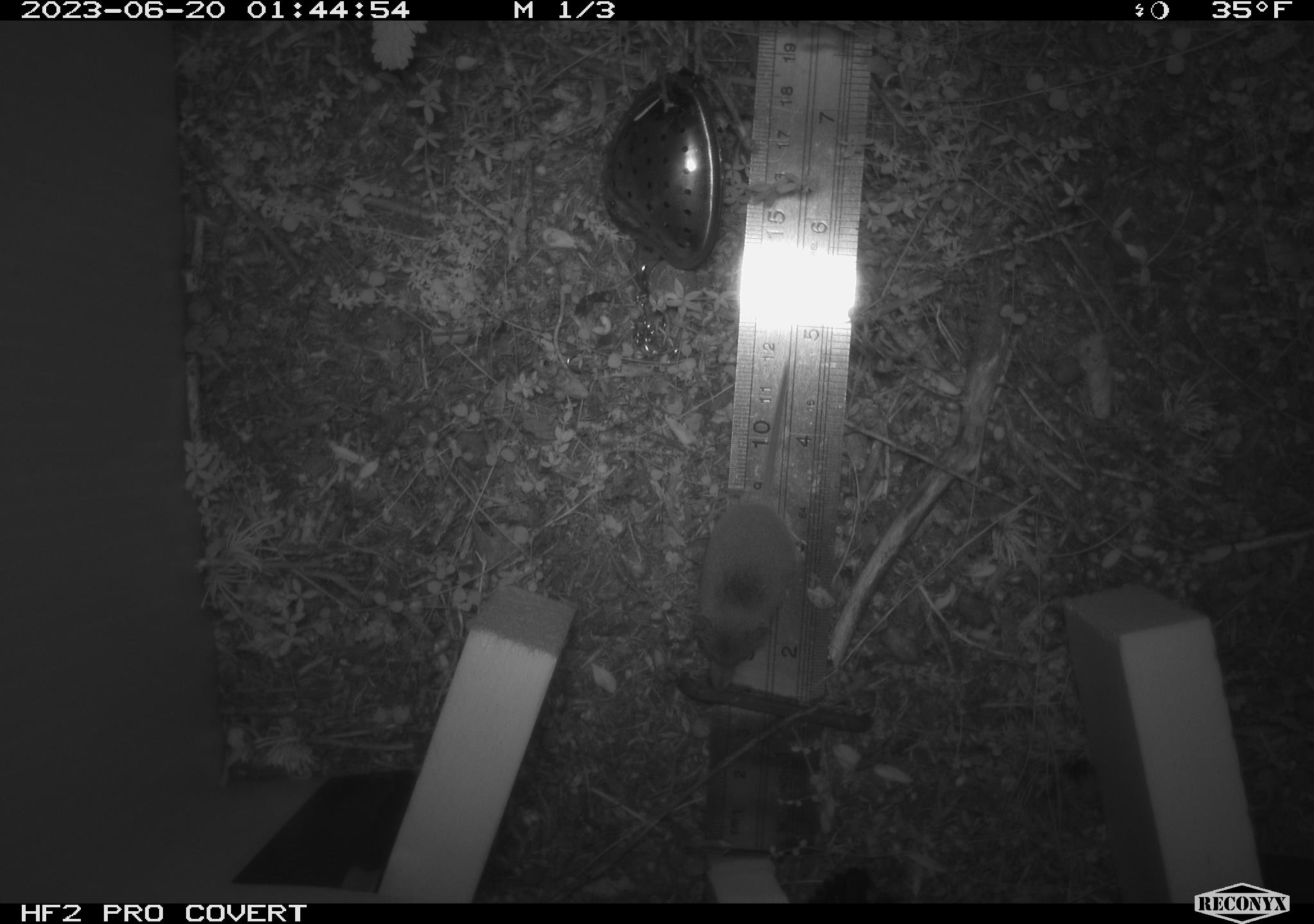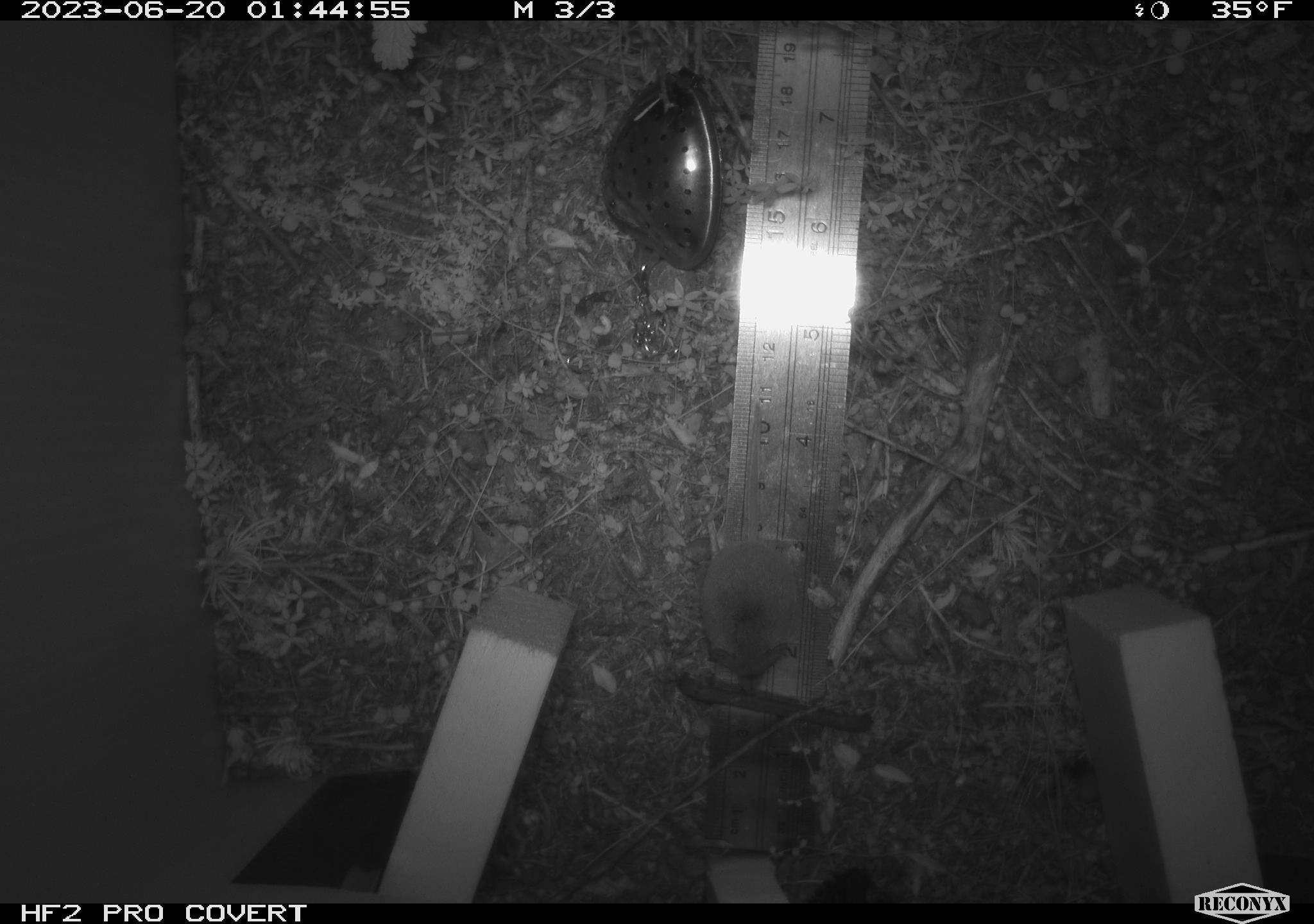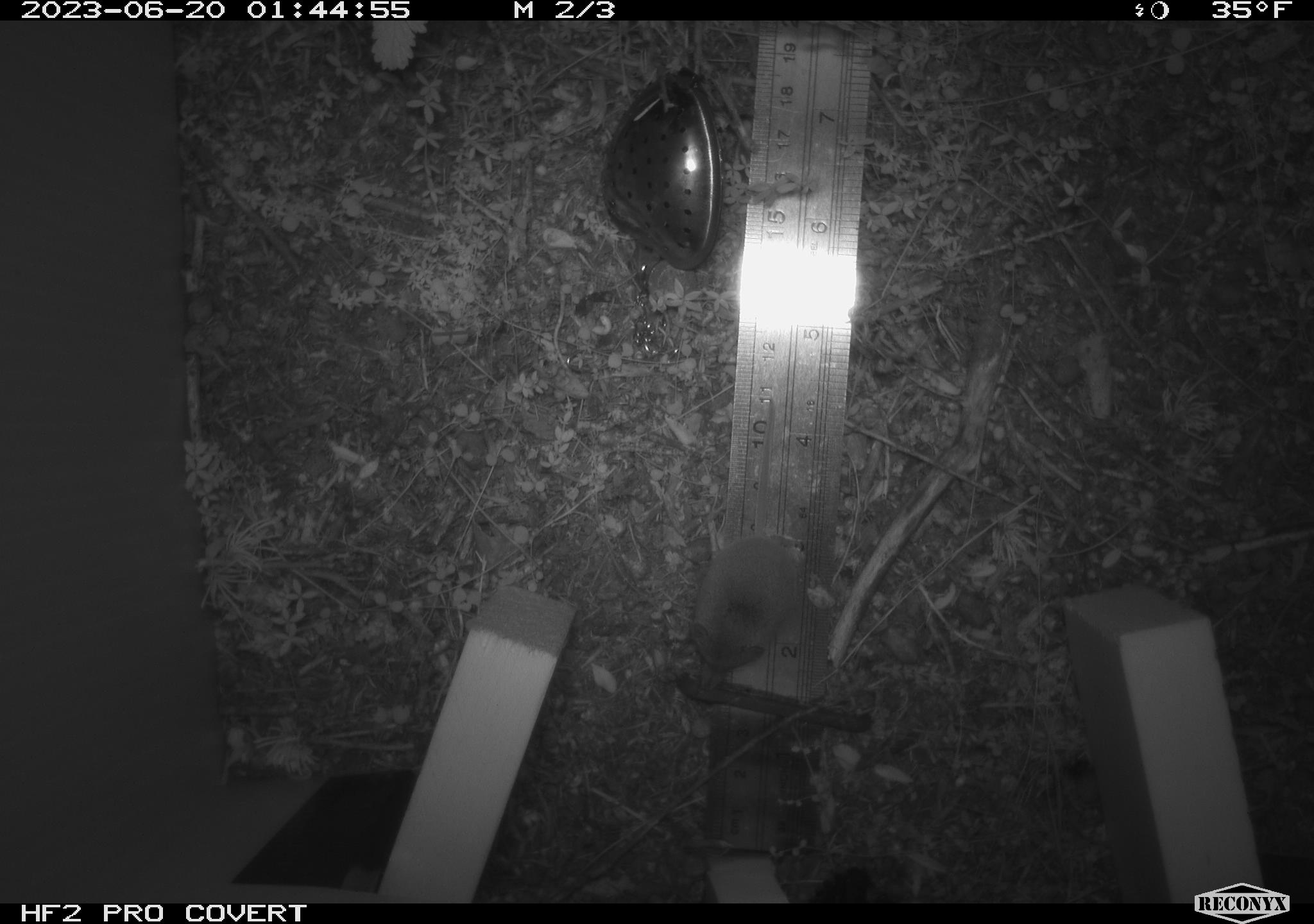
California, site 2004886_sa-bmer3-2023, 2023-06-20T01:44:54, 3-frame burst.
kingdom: Animalia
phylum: Chordata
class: Mammalia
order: Eulipotyphla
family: Soricidae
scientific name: Soricidae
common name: shrews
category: soricidae family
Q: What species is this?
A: Soricidae family (shrews) (Soricidae).